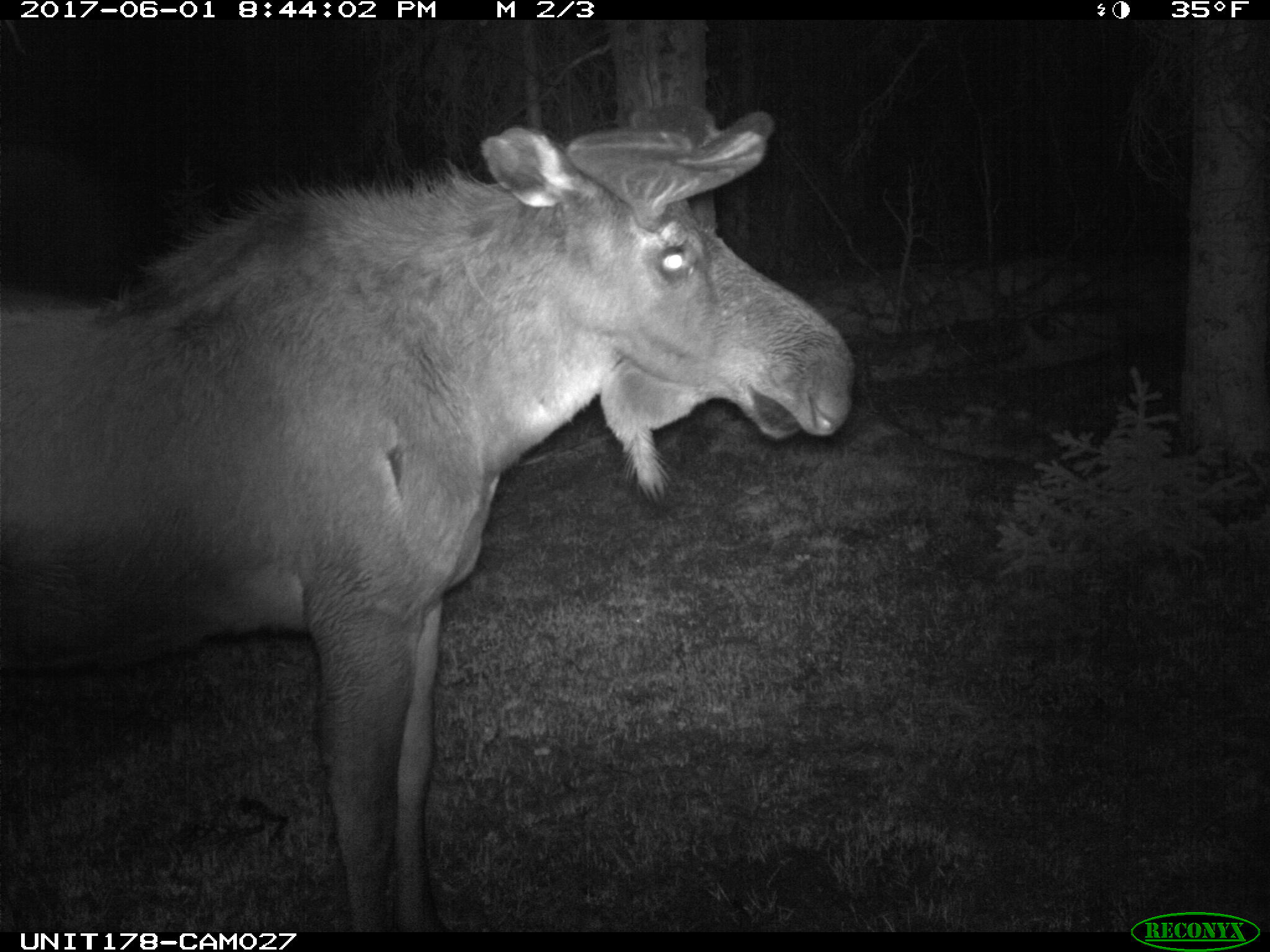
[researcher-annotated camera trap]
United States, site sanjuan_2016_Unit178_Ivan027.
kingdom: Animalia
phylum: Chordata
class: Mammalia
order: Artiodactyla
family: Cervidae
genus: Alces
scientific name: Alces alces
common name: moose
Alces alces (moose).